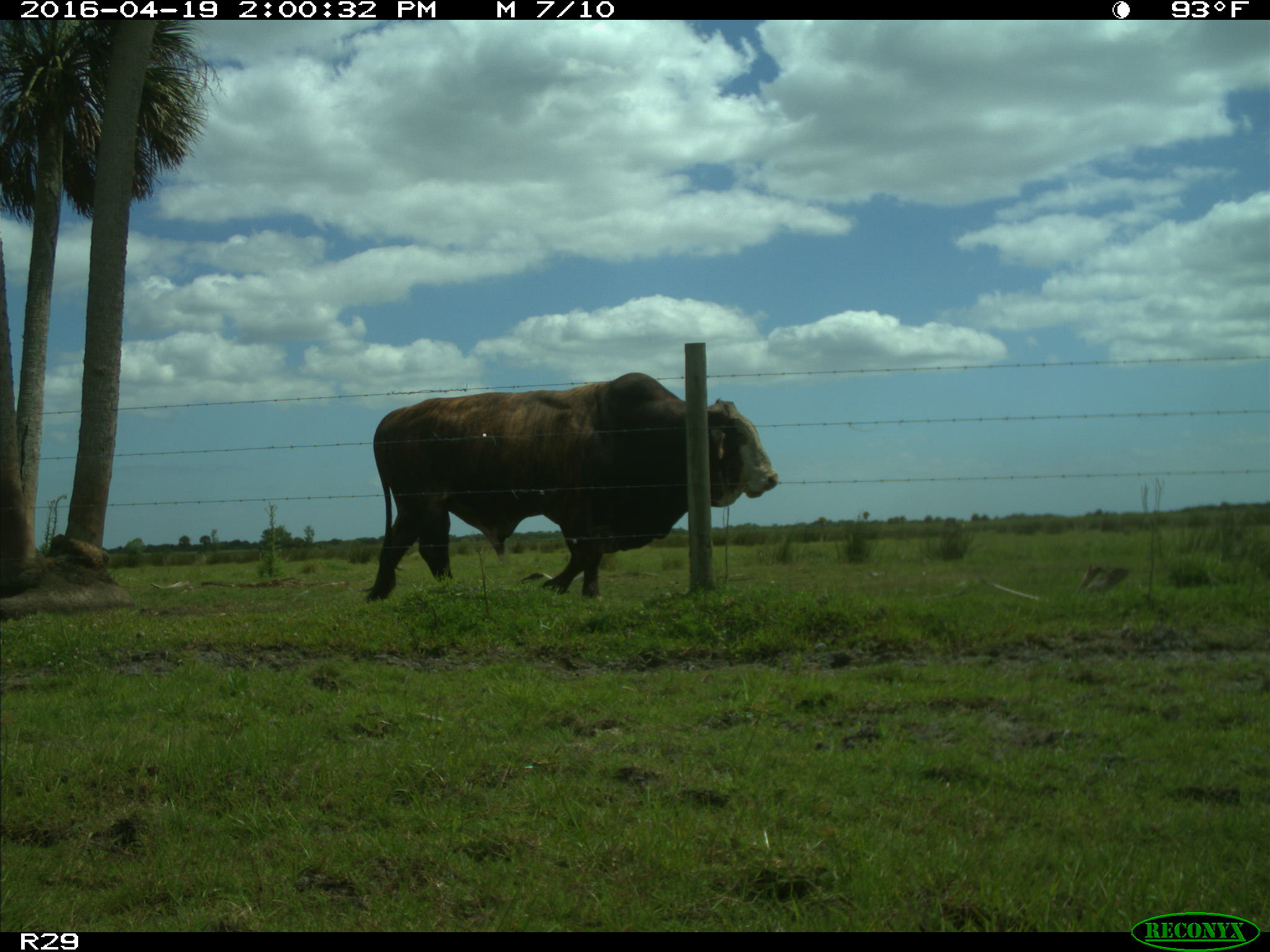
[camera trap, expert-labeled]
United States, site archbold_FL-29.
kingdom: Animalia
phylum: Chordata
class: Mammalia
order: Artiodactyla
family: Bovidae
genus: Bos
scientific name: Bos taurus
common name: domestic cow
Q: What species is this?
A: Bos taurus (domestic cow).